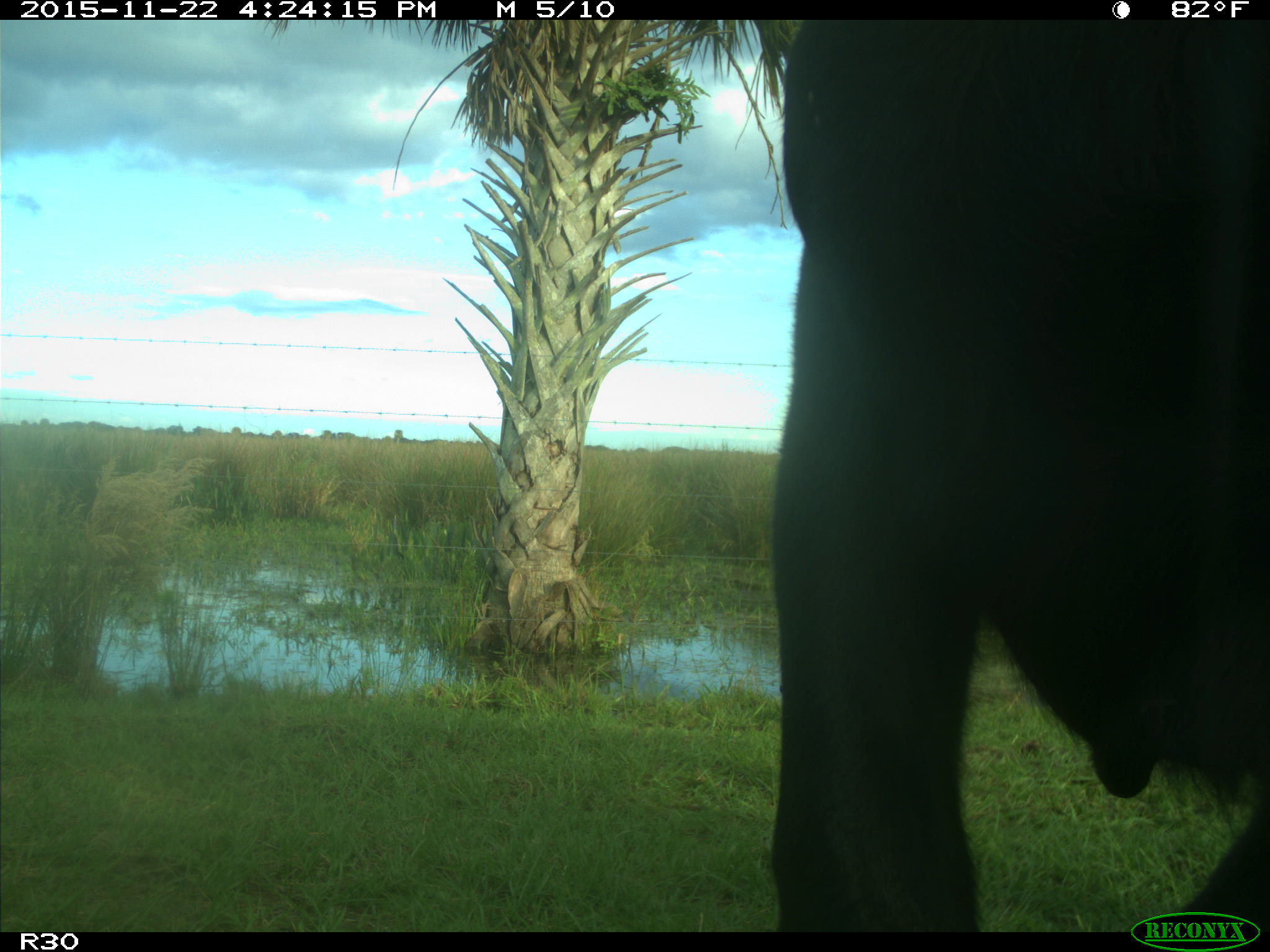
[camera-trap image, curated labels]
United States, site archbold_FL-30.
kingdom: Animalia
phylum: Chordata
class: Mammalia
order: Artiodactyla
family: Bovidae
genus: Bos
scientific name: Bos taurus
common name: domestic cow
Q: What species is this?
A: Bos taurus (domestic cow).